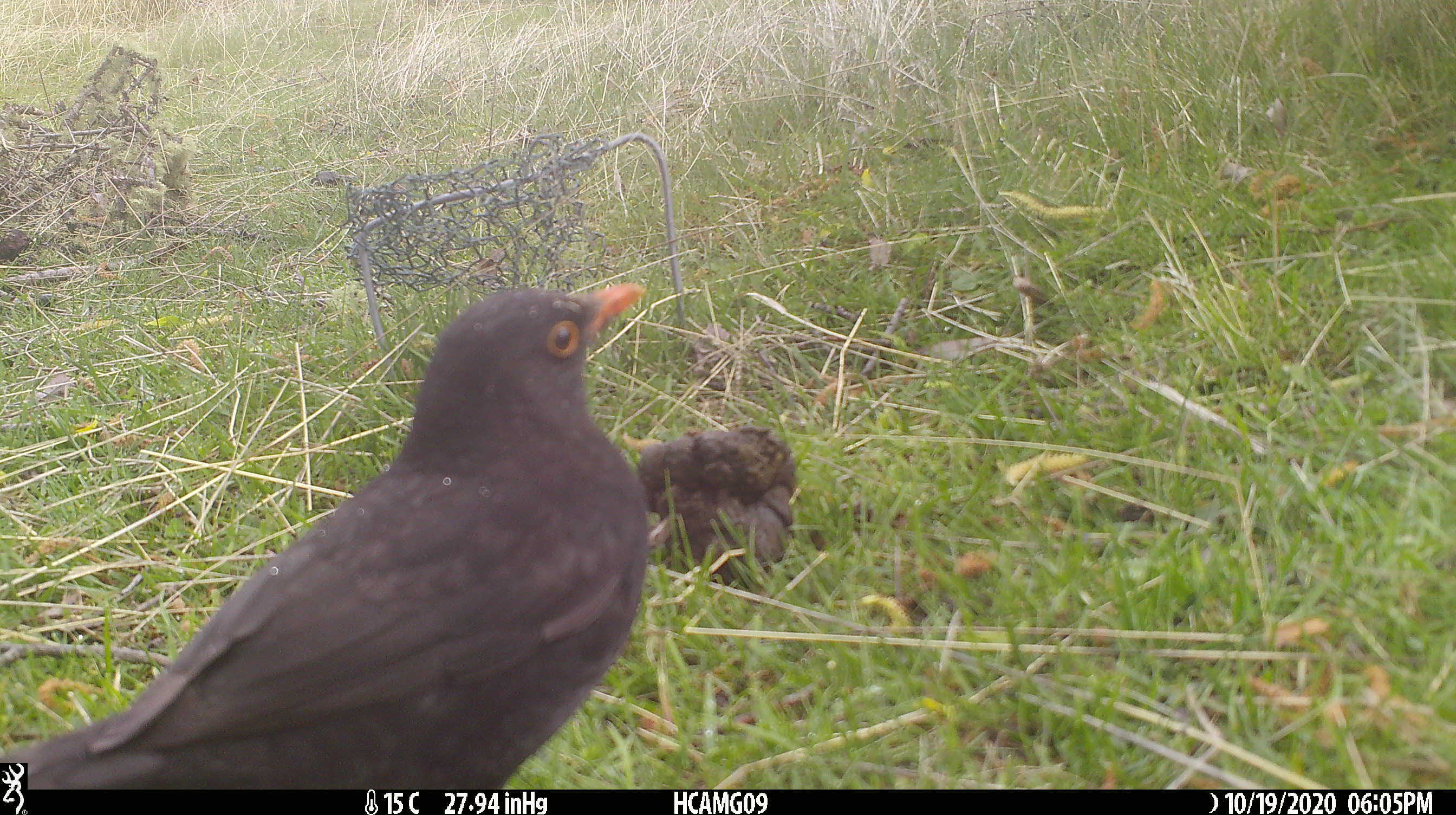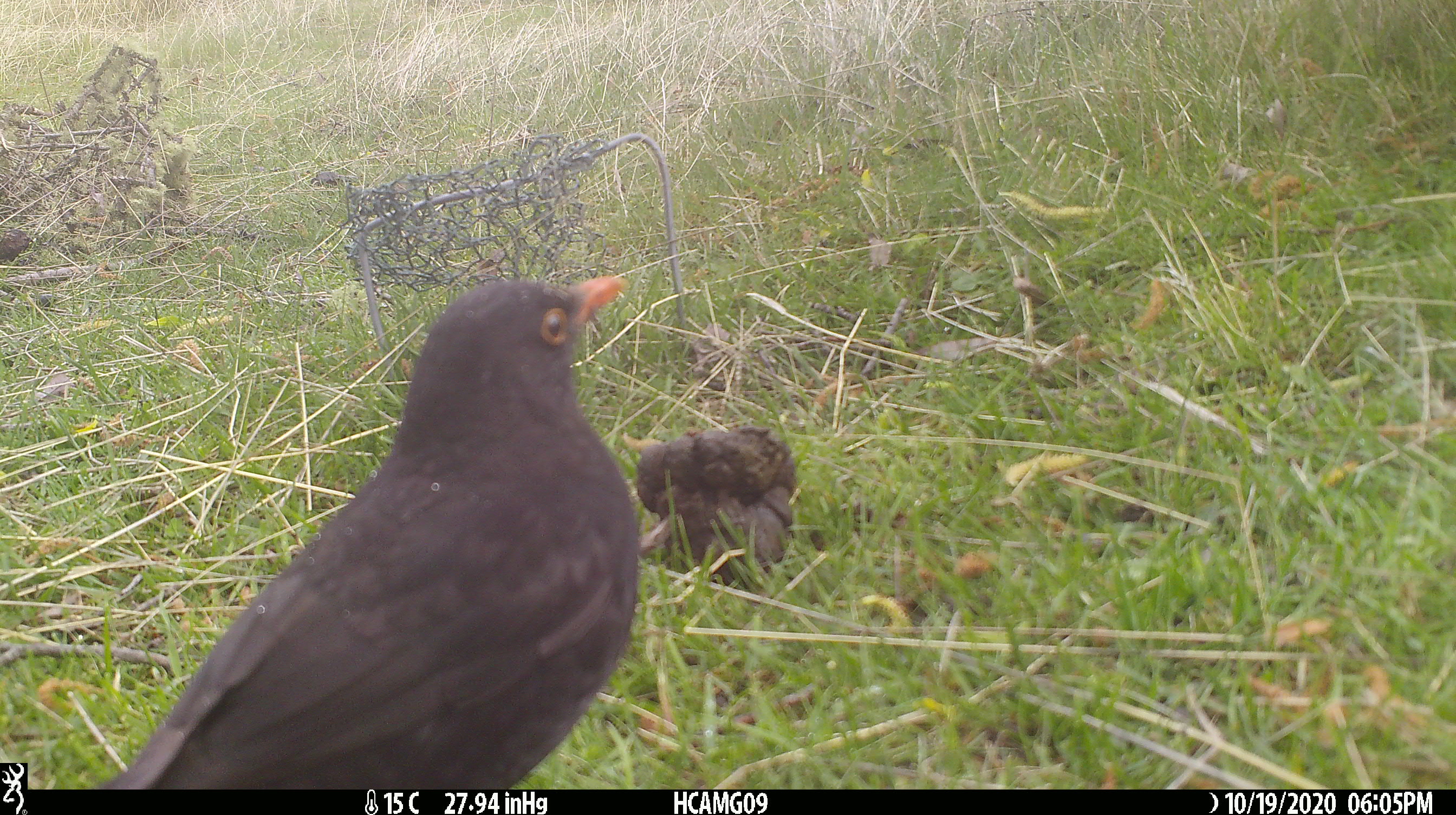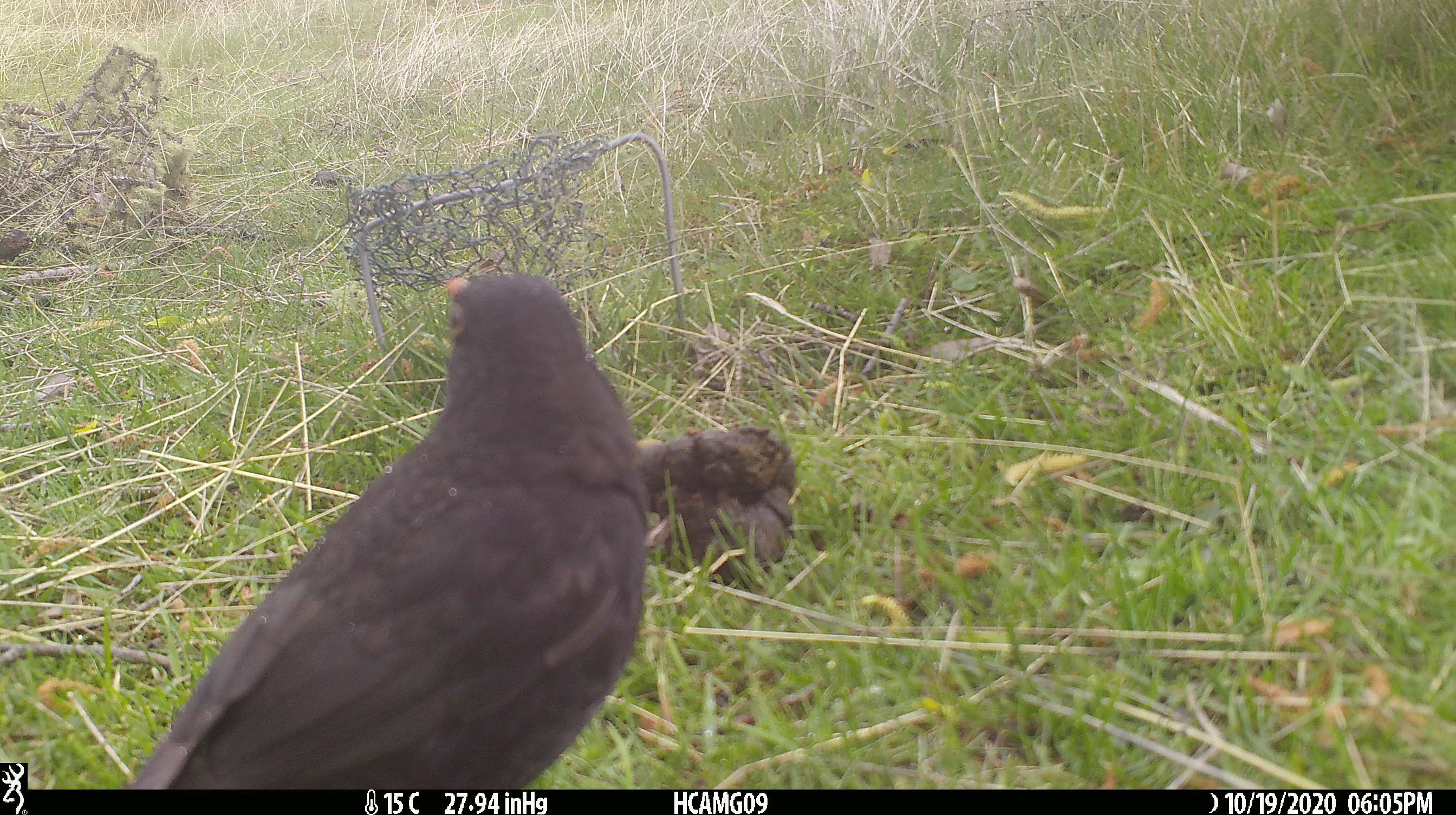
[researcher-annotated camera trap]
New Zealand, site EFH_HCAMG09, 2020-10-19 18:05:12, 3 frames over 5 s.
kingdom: Animalia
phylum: Chordata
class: Aves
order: Passeriformes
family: Turdidae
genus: Turdus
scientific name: Turdus merula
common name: eurasian blackbird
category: blackbird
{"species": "blackbird (eurasian blackbird) (Turdus merula)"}